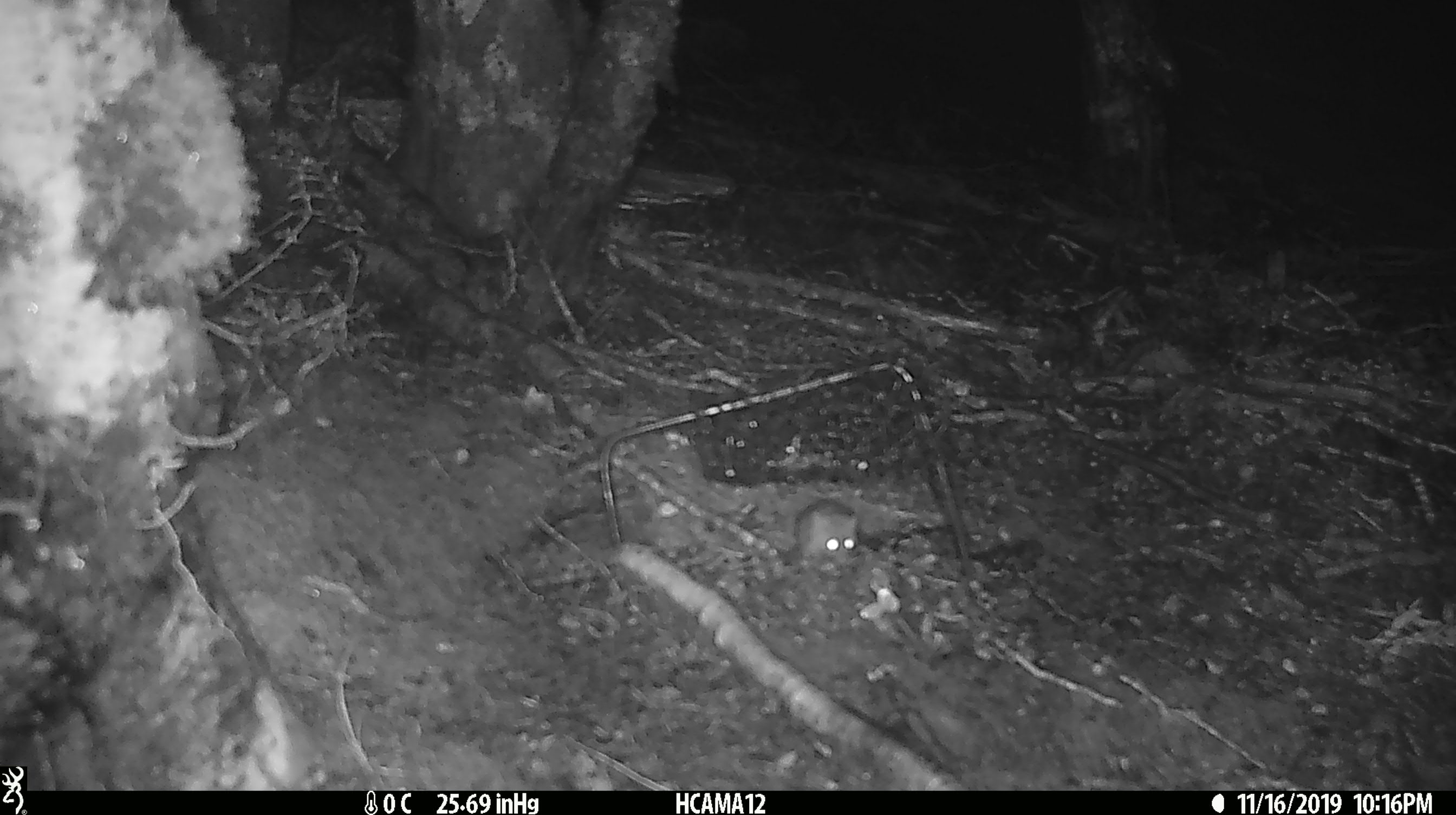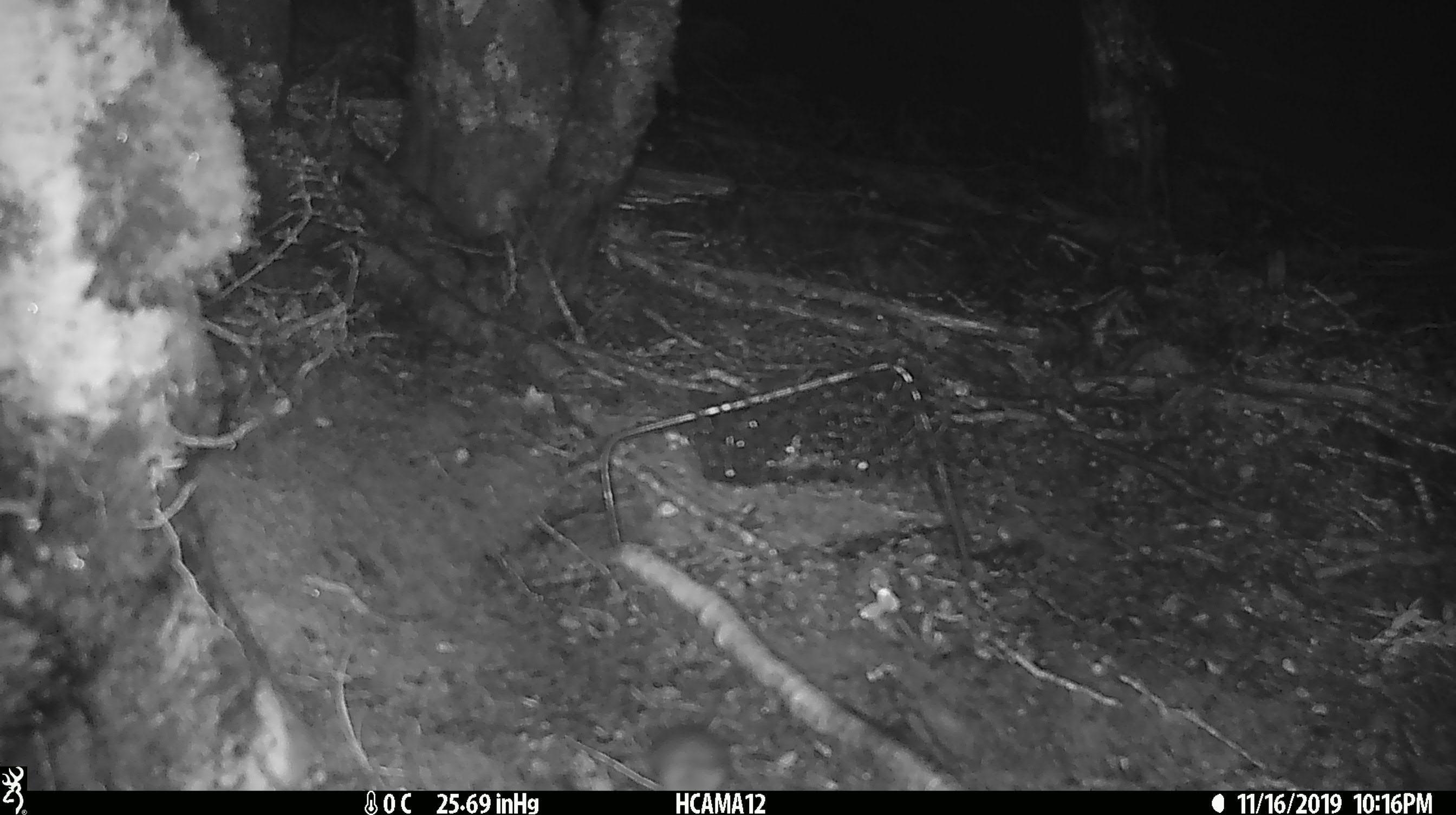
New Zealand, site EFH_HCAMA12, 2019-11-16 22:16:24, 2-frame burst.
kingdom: Animalia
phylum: Chordata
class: Mammalia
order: Rodentia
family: Muridae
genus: Mus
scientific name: Mus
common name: mouse